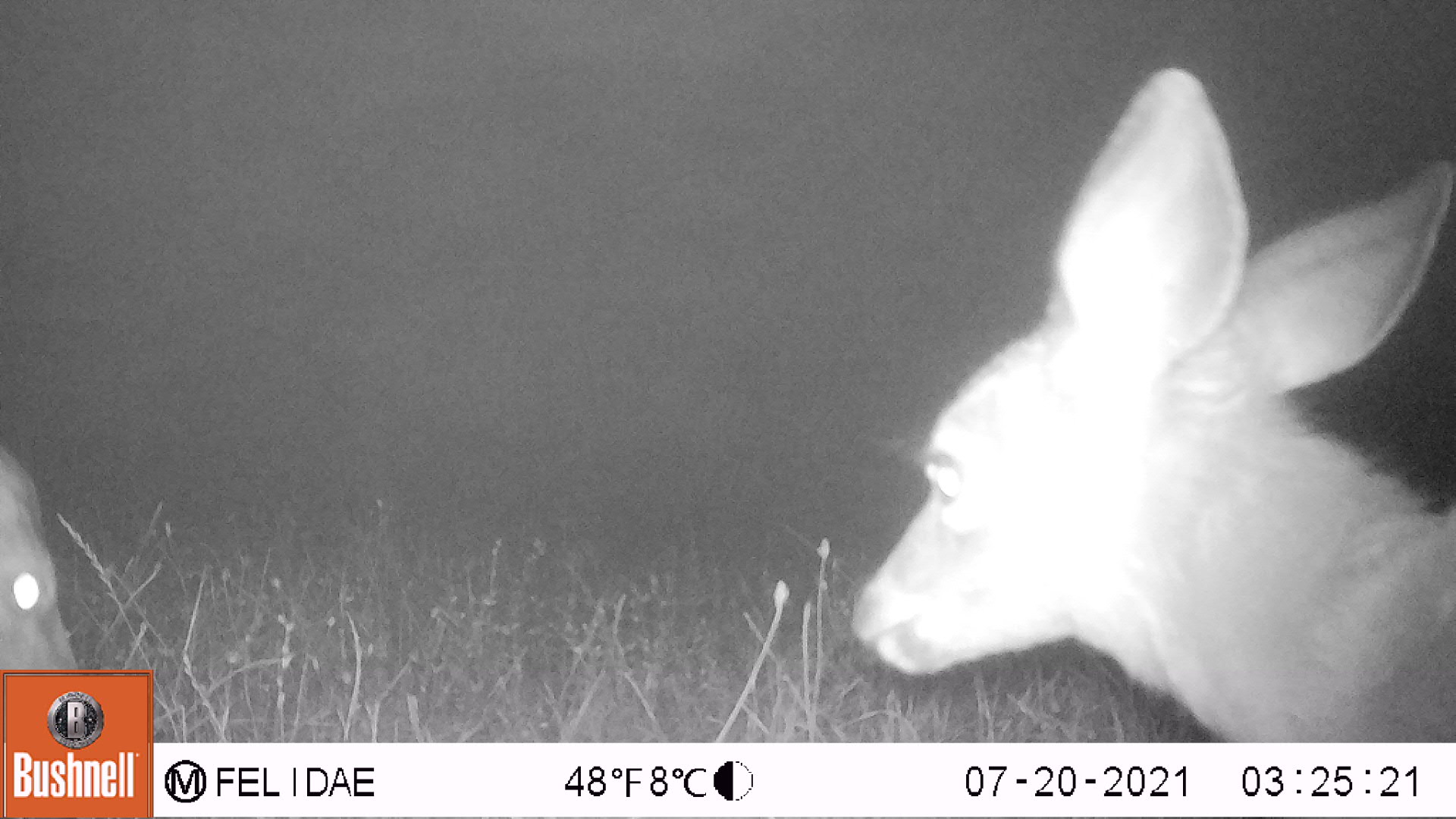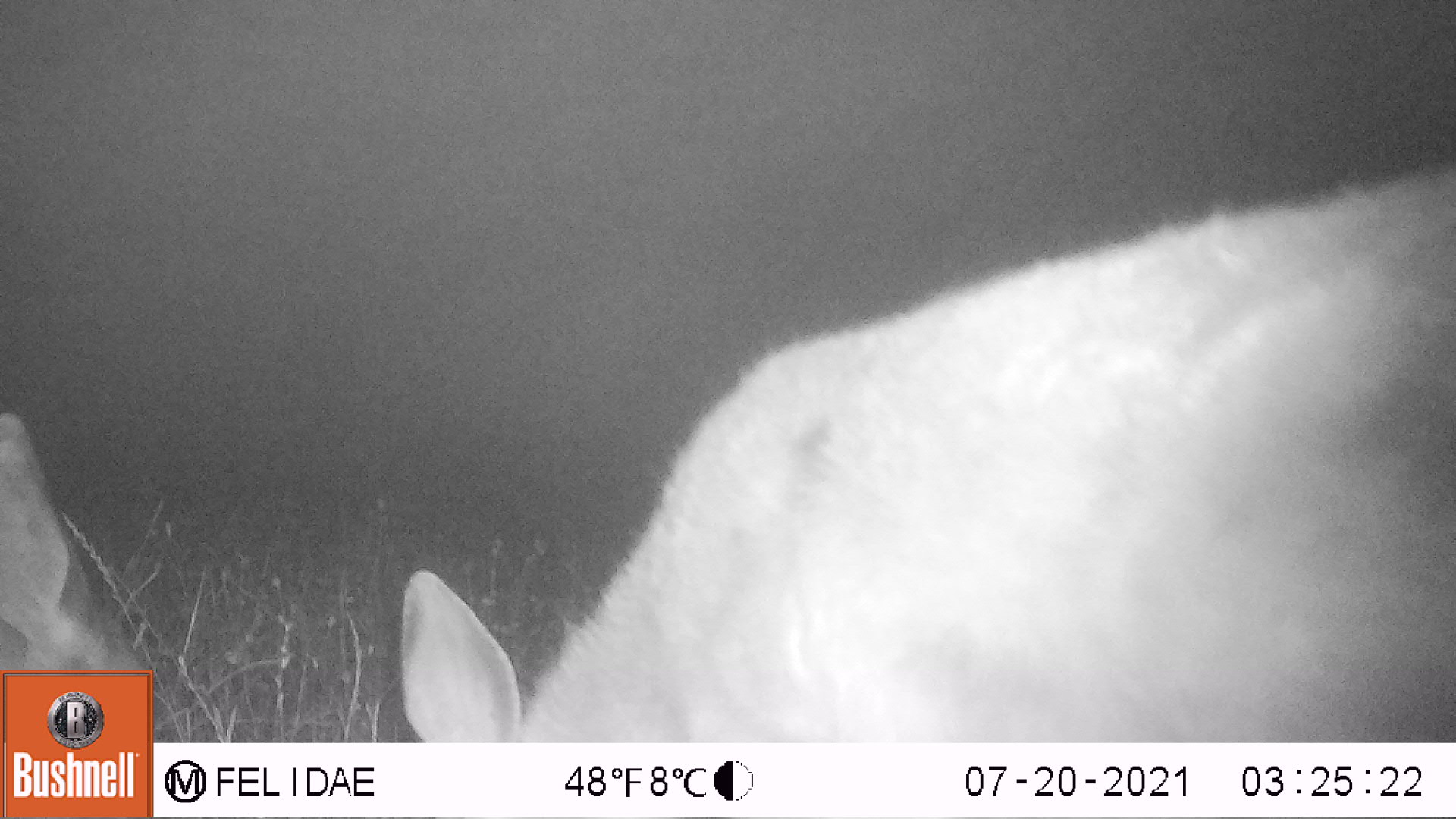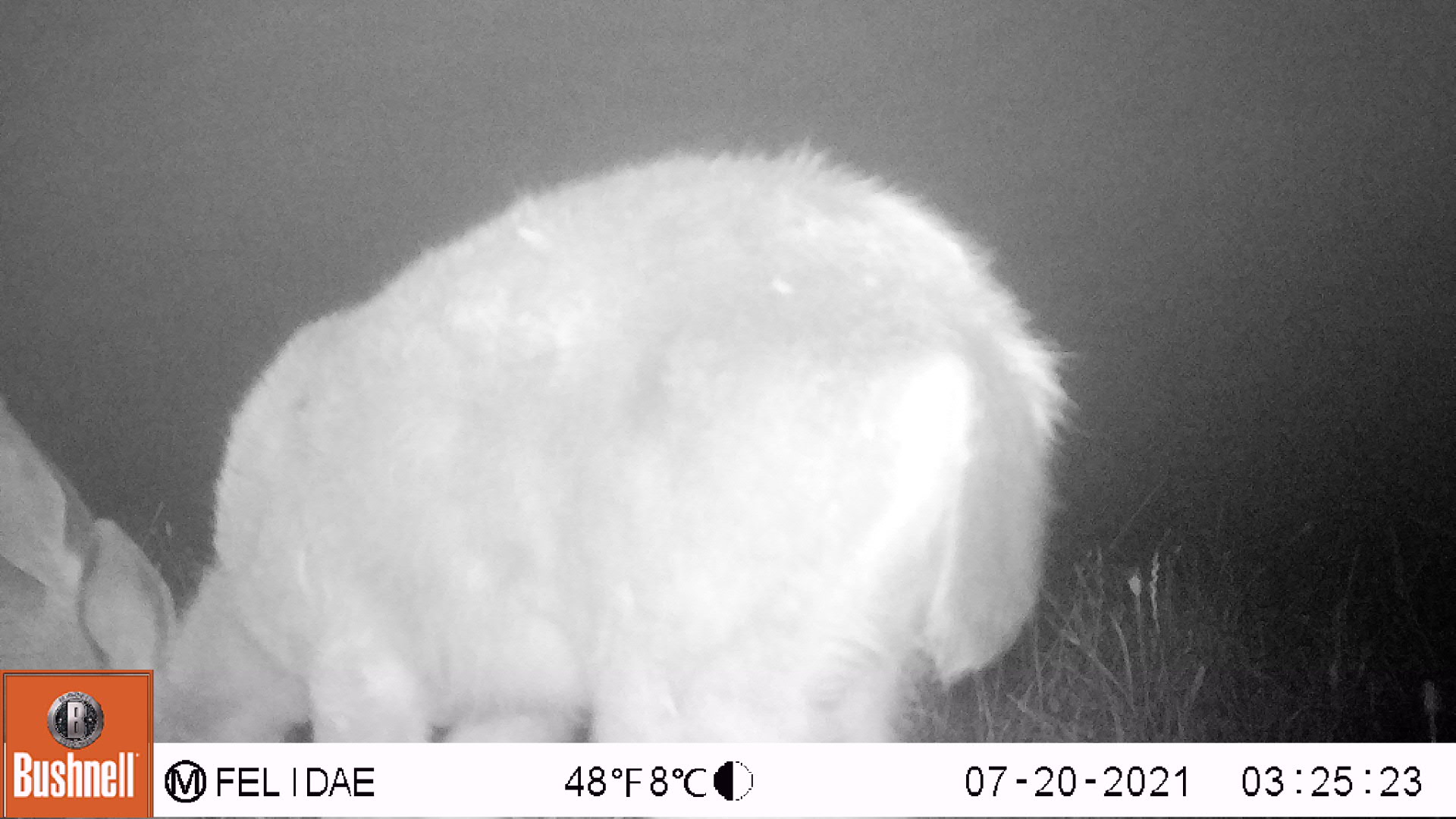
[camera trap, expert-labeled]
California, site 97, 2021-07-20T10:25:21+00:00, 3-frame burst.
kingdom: Animalia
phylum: Chordata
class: Mammalia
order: Artiodactyla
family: Cervidae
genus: Odocoileus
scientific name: Odocoileus hemionus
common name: mule deer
Mule deer (Odocoileus hemionus).